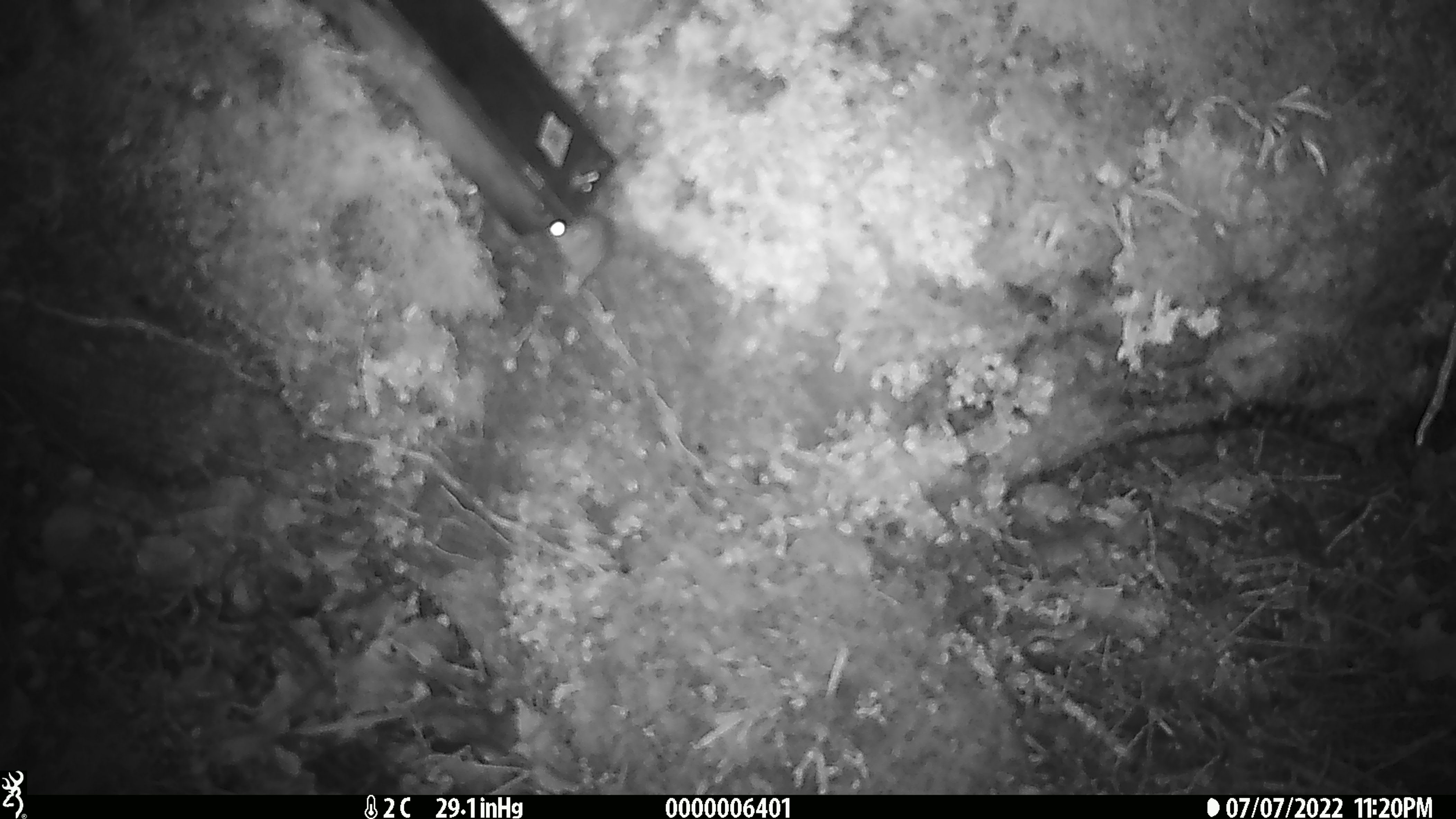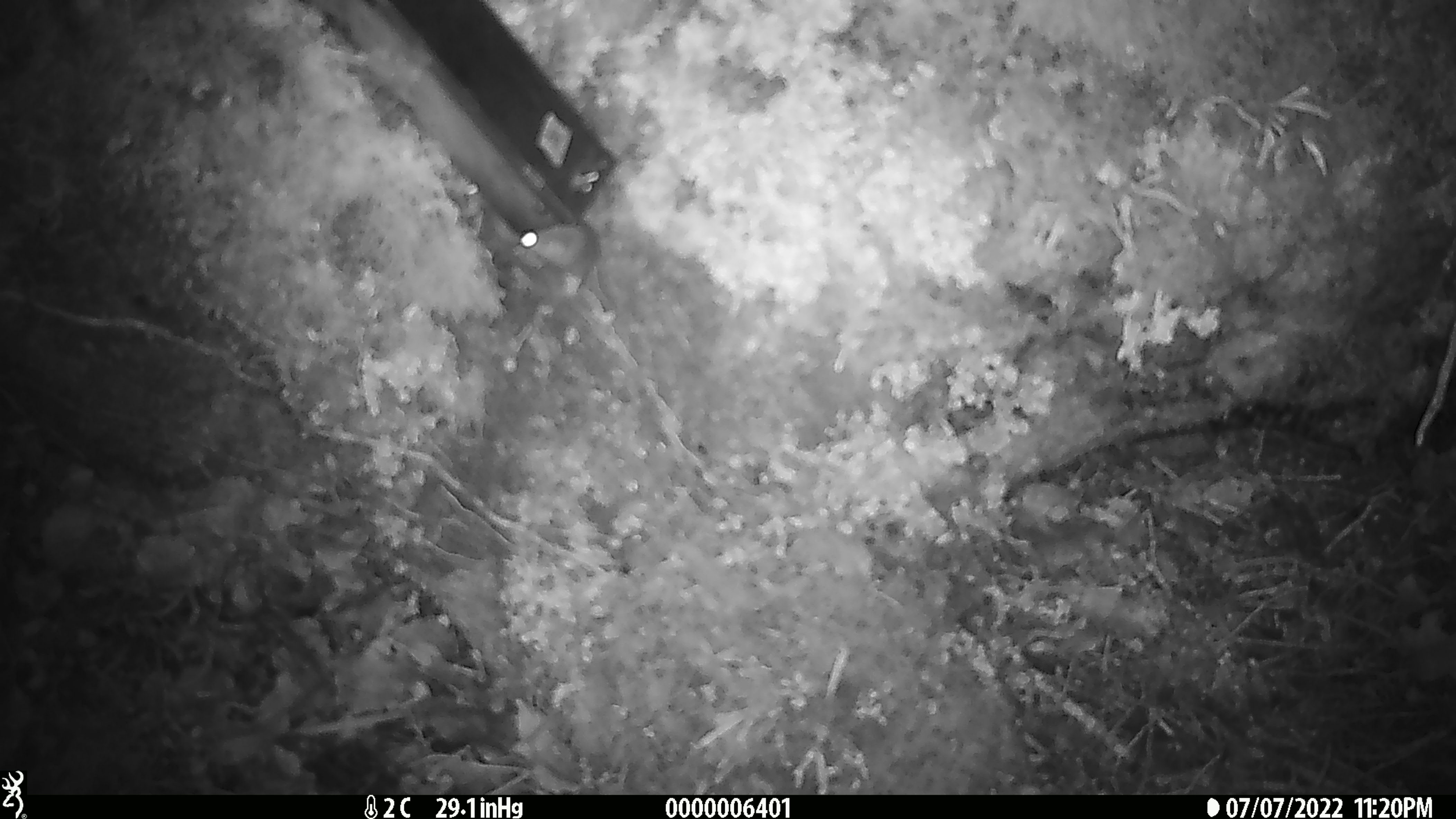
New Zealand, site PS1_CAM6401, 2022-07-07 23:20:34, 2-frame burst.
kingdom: Animalia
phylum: Chordata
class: Mammalia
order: Rodentia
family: Muridae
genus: Mus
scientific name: Mus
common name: mouse